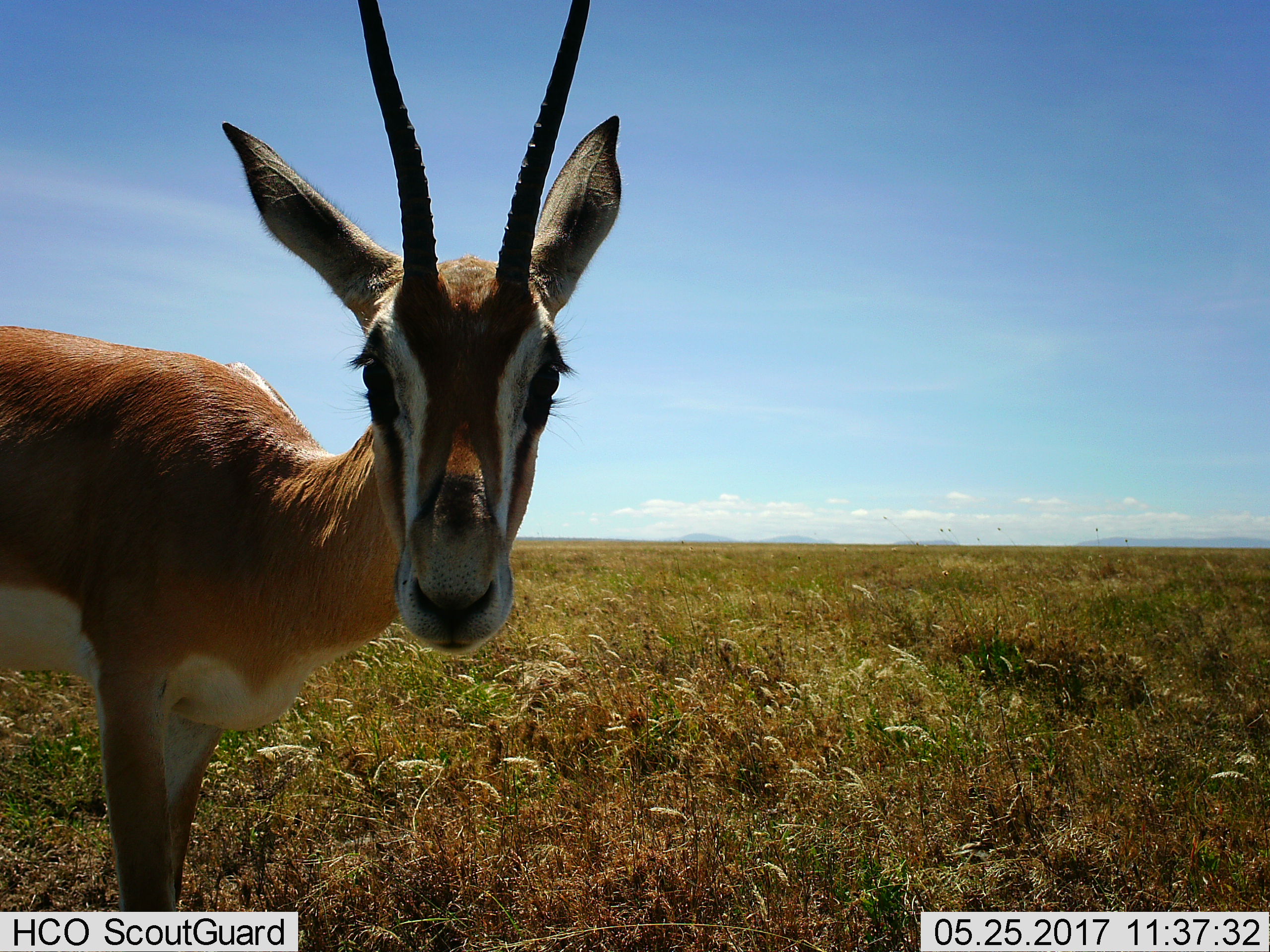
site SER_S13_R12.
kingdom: Animalia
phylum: Chordata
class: Mammalia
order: Artiodactyla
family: Bovidae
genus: Eudorcas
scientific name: Eudorcas thomsonii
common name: thomson's gazelle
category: gazellethomsons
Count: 1.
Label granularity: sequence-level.